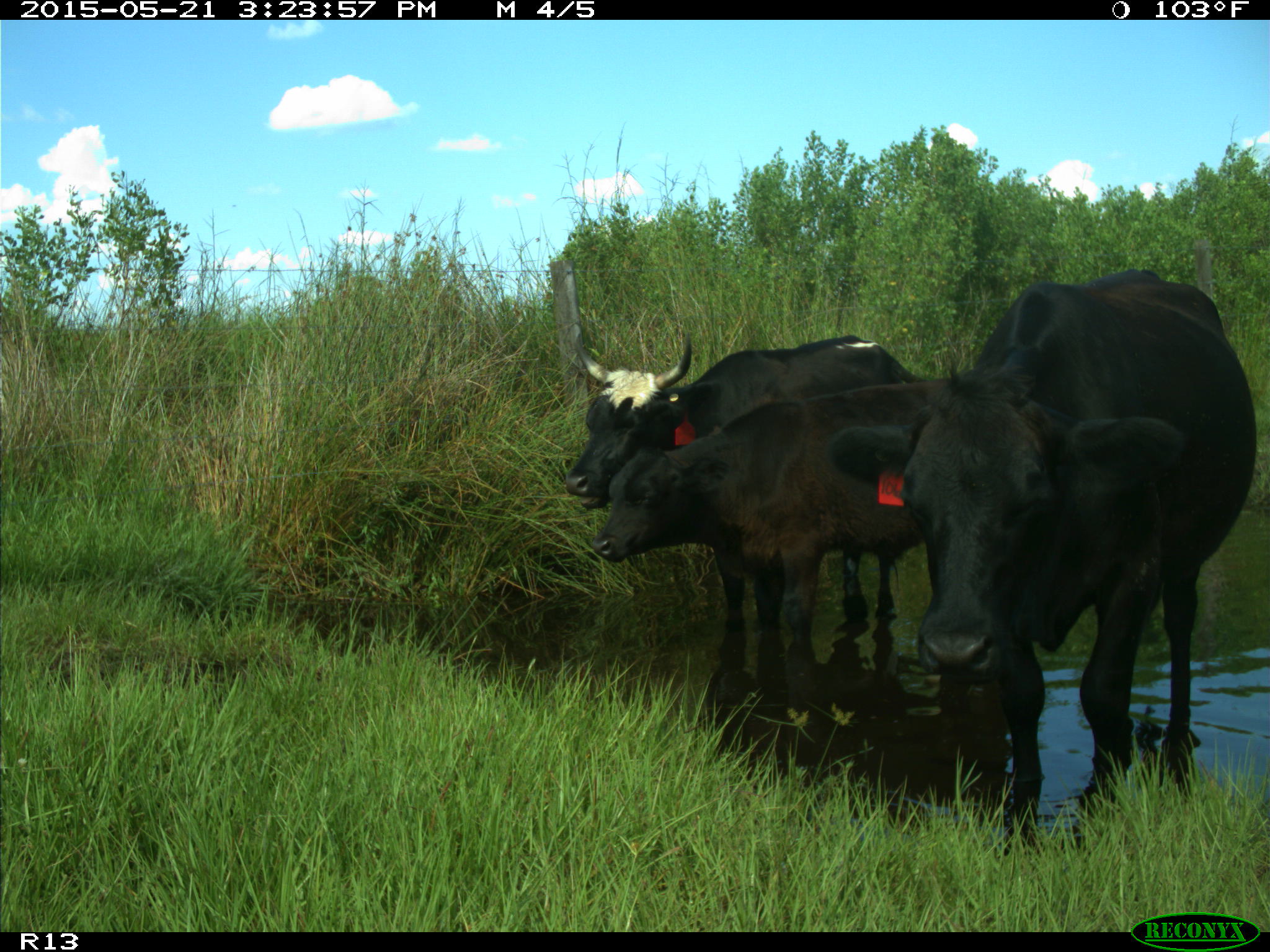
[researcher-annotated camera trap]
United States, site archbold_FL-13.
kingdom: Animalia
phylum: Chordata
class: Mammalia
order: Artiodactyla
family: Bovidae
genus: Bos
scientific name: Bos taurus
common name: domestic cow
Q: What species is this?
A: Bos taurus (domestic cow).